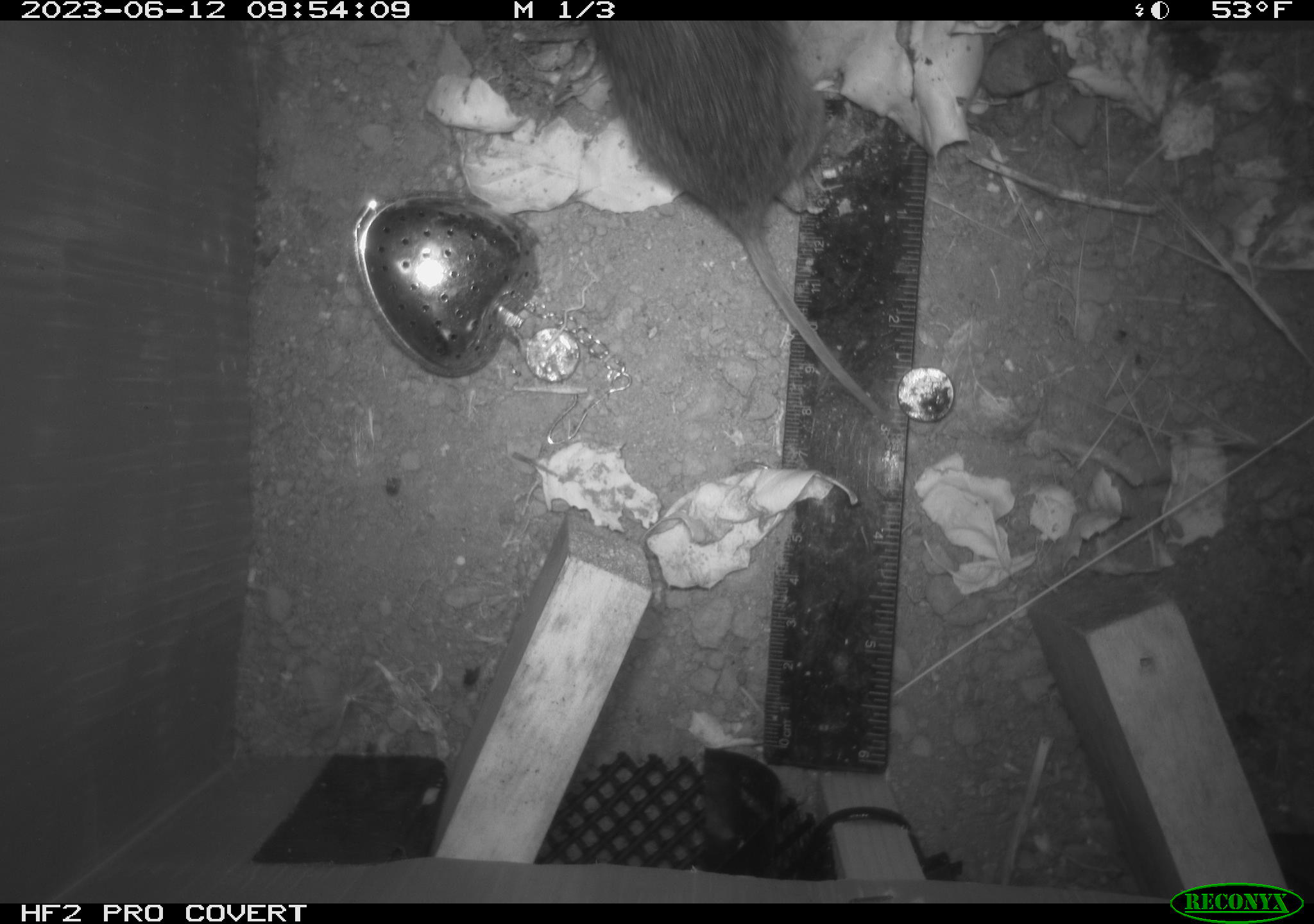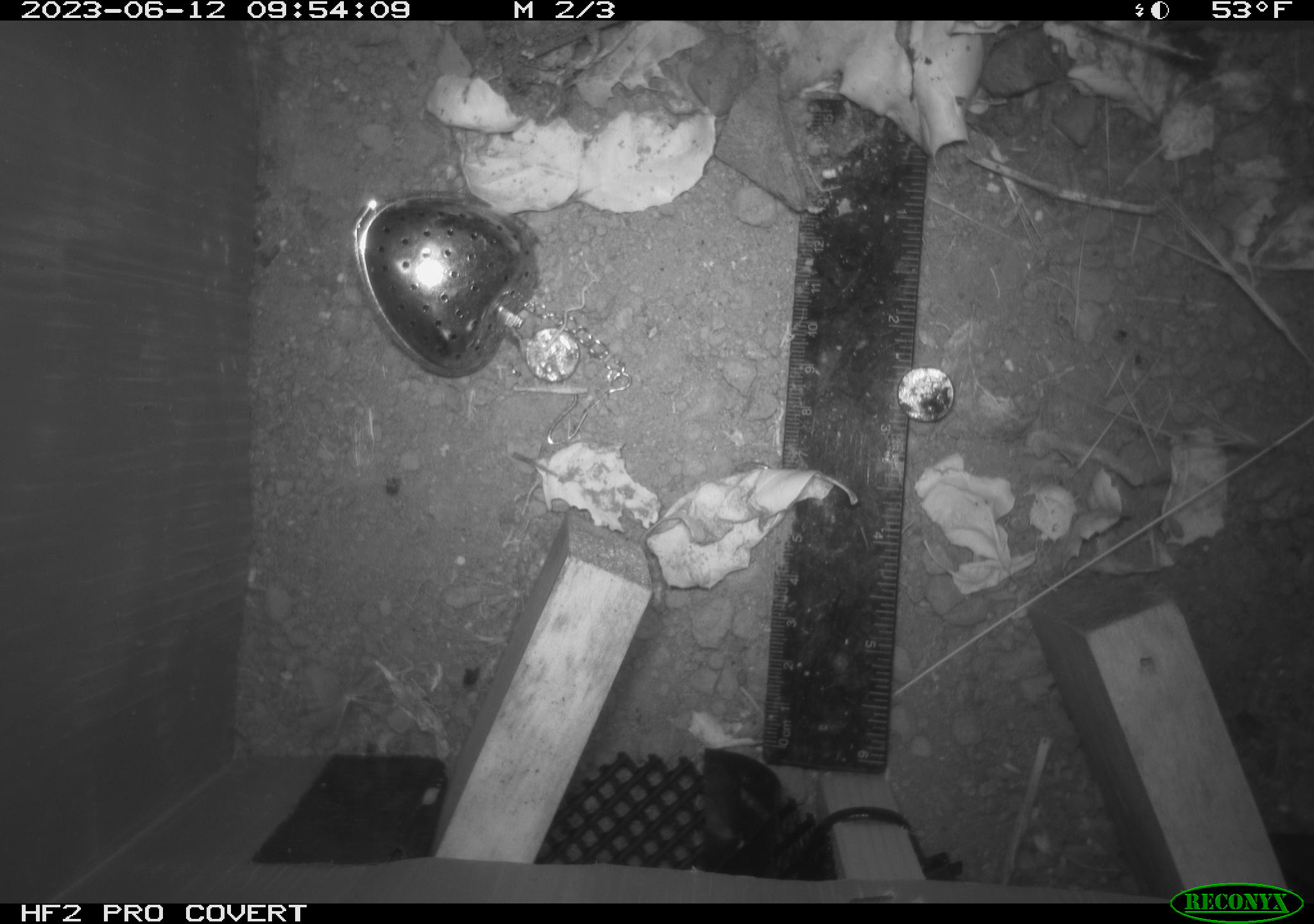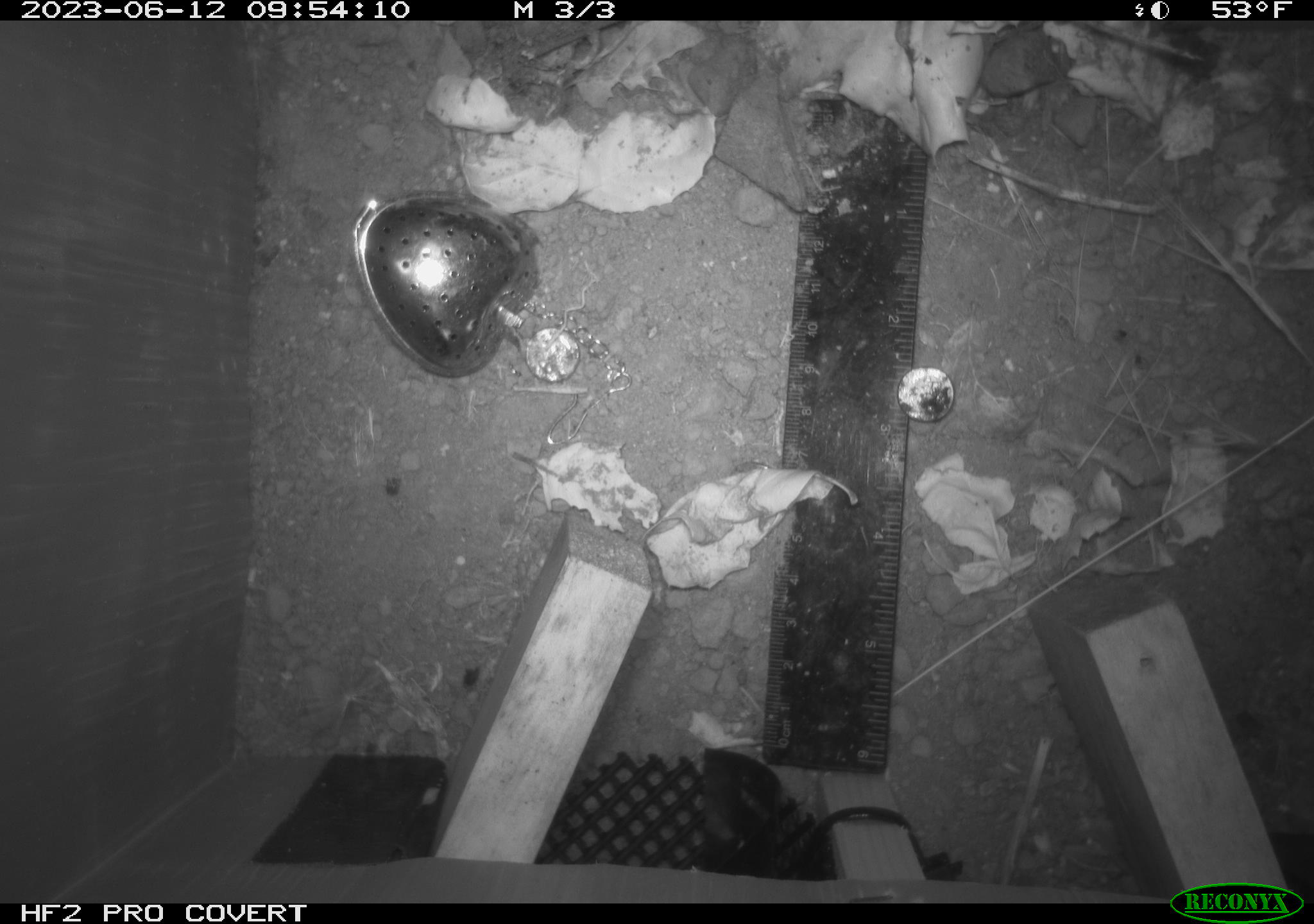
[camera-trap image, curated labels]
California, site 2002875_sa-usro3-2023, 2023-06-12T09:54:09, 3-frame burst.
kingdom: Animalia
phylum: Chordata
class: Mammalia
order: Rodentia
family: Cricetidae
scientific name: Arvicolinae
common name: voles, lemmings, and muskrats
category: arvicolinae subfamily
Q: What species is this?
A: Arvicolinae subfamily (voles, lemmings, and muskrats) (Arvicolinae).